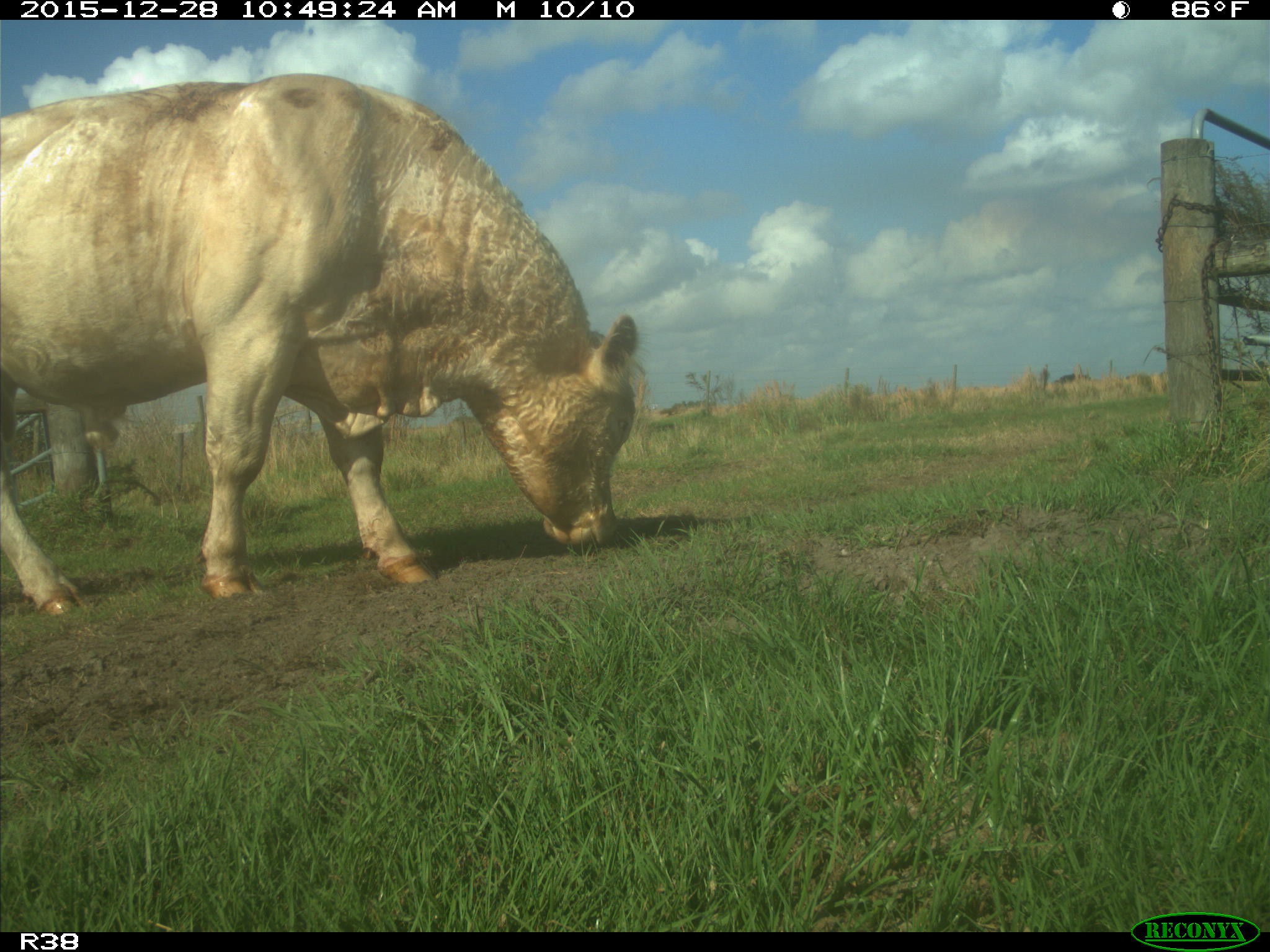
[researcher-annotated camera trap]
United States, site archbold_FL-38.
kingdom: Animalia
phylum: Chordata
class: Mammalia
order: Artiodactyla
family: Bovidae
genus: Bos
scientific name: Bos taurus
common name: domestic cow